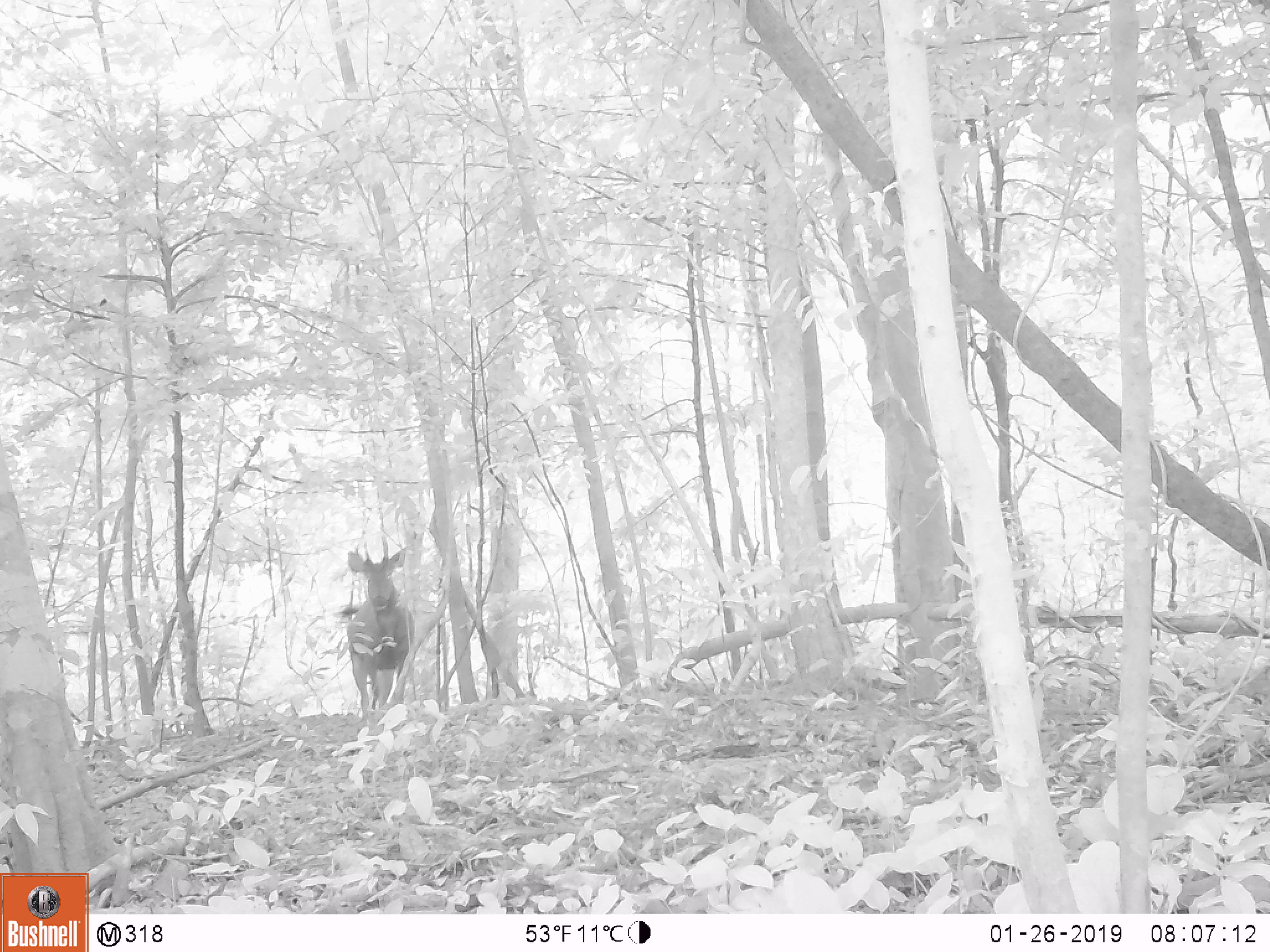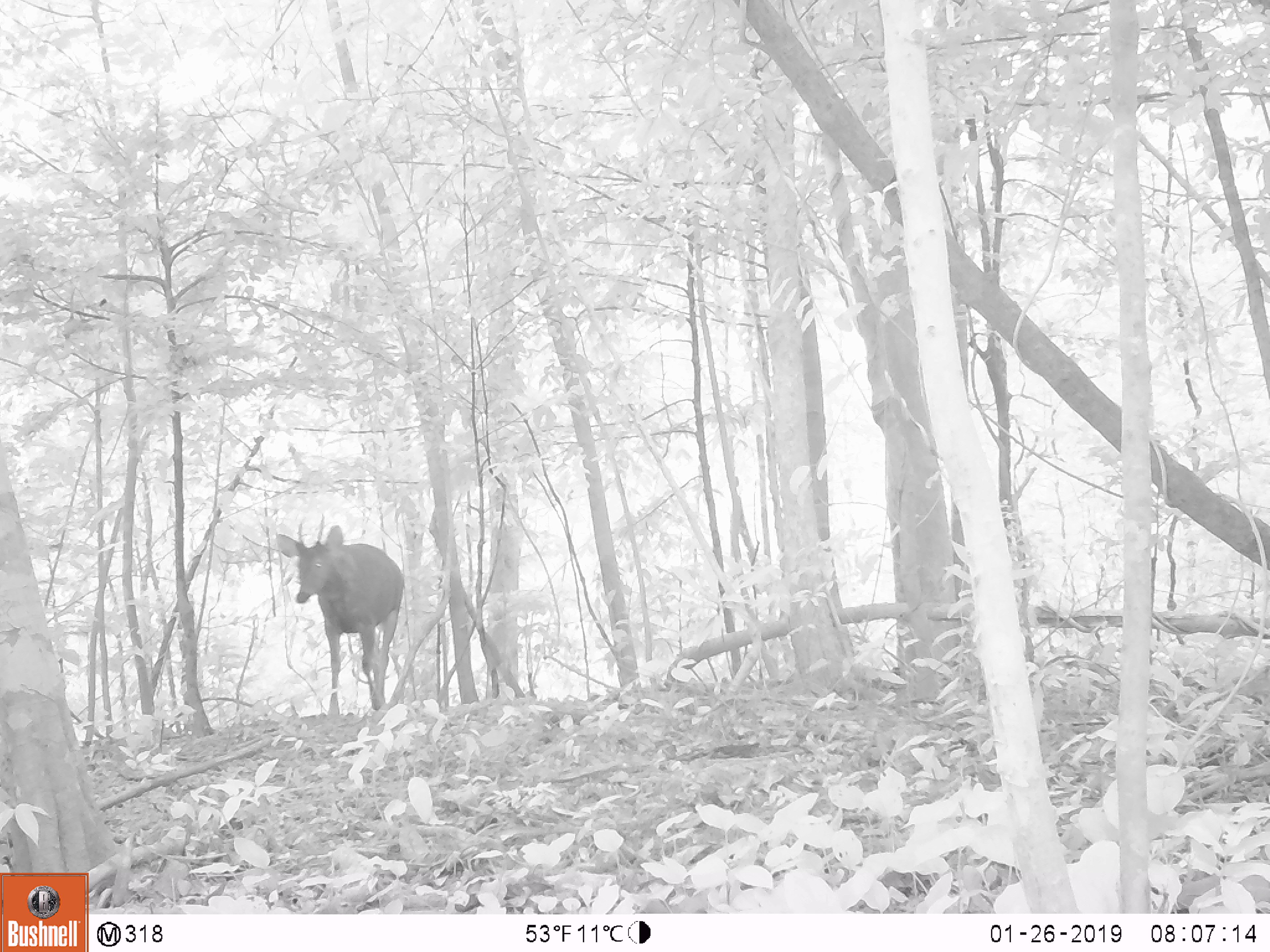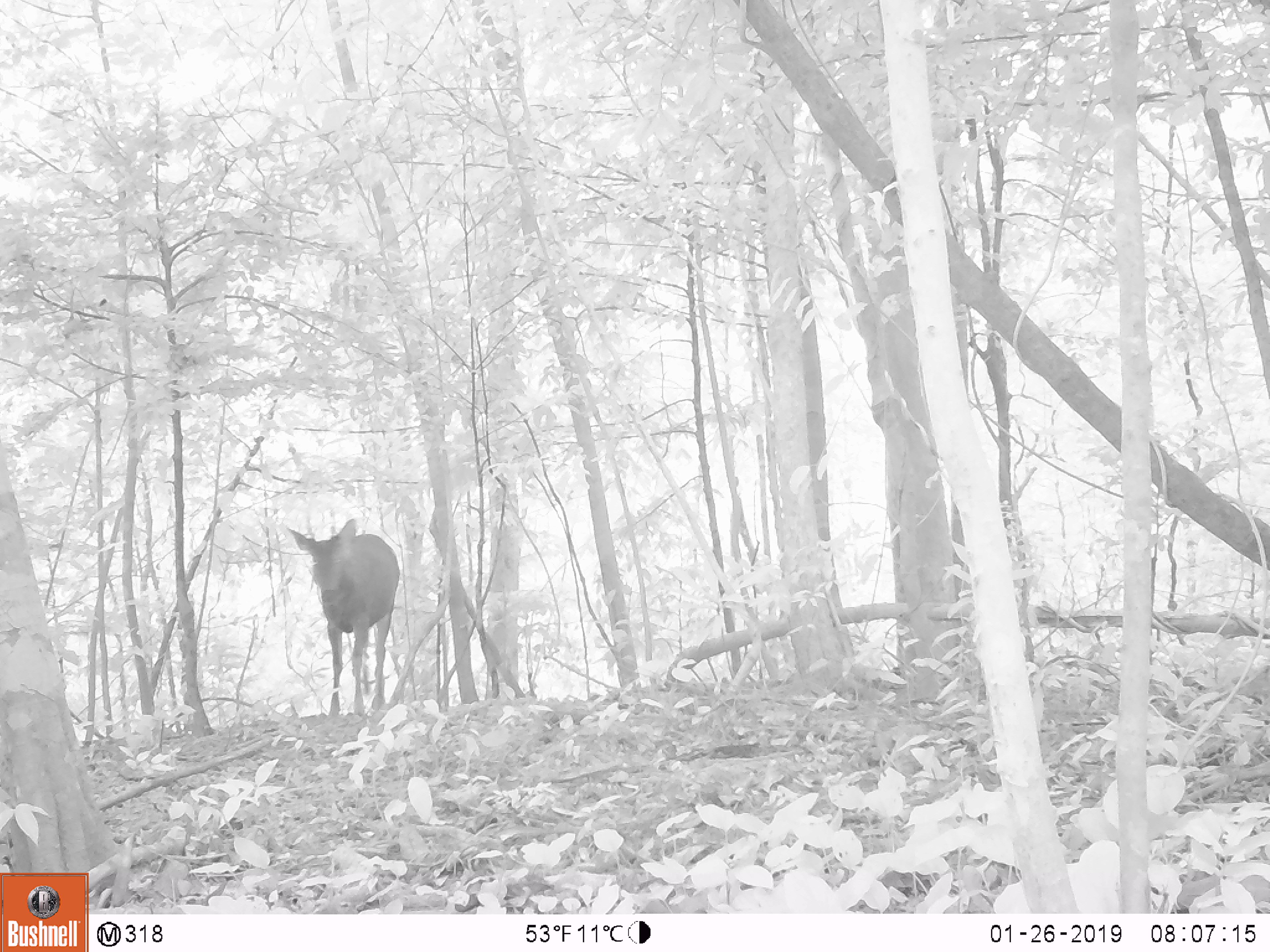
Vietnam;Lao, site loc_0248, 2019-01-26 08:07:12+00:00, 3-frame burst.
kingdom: Animalia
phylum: Chordata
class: Mammalia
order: Artiodactyla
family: Cervidae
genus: Rusa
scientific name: Rusa unicolor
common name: sambar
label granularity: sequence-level